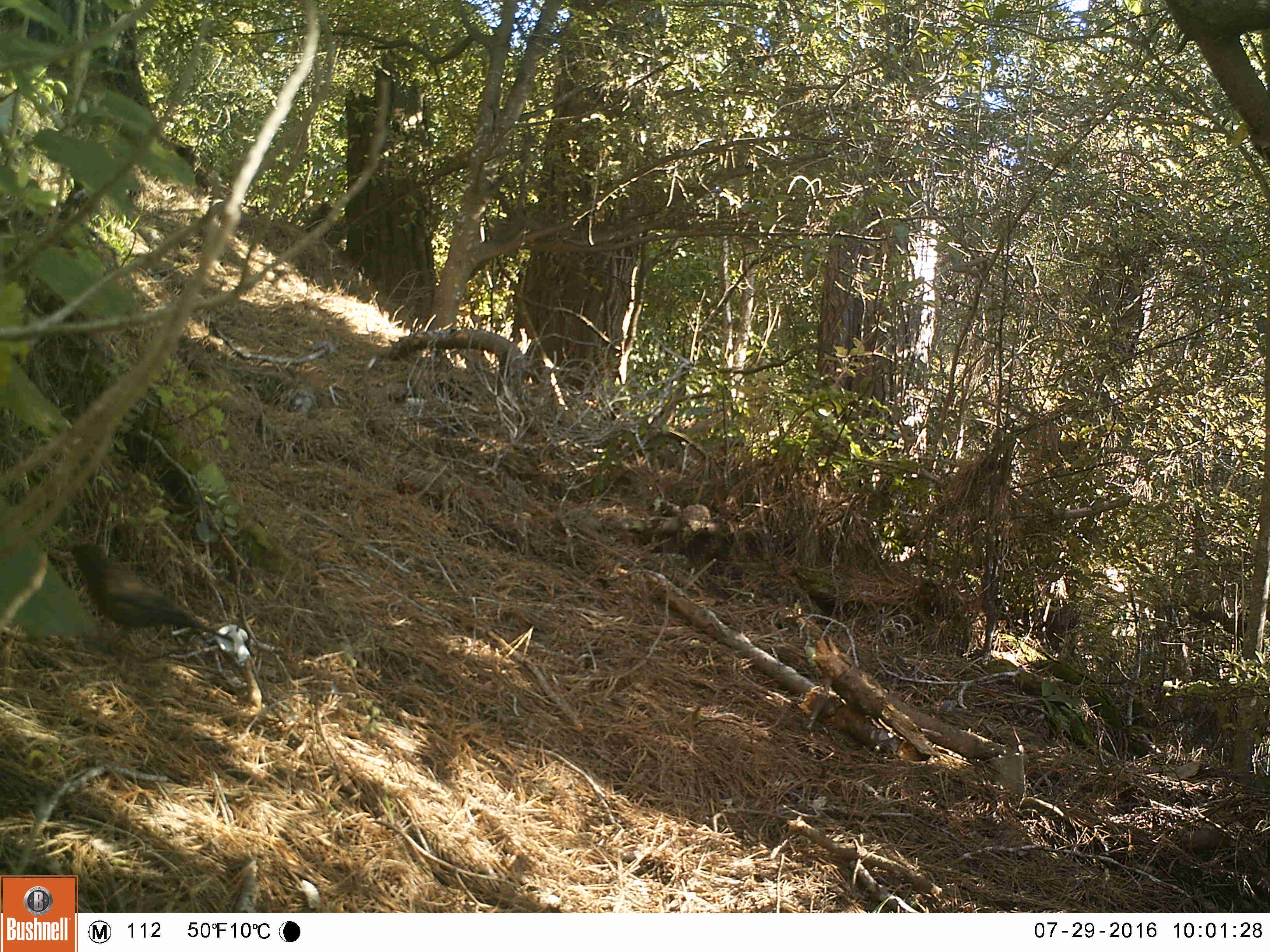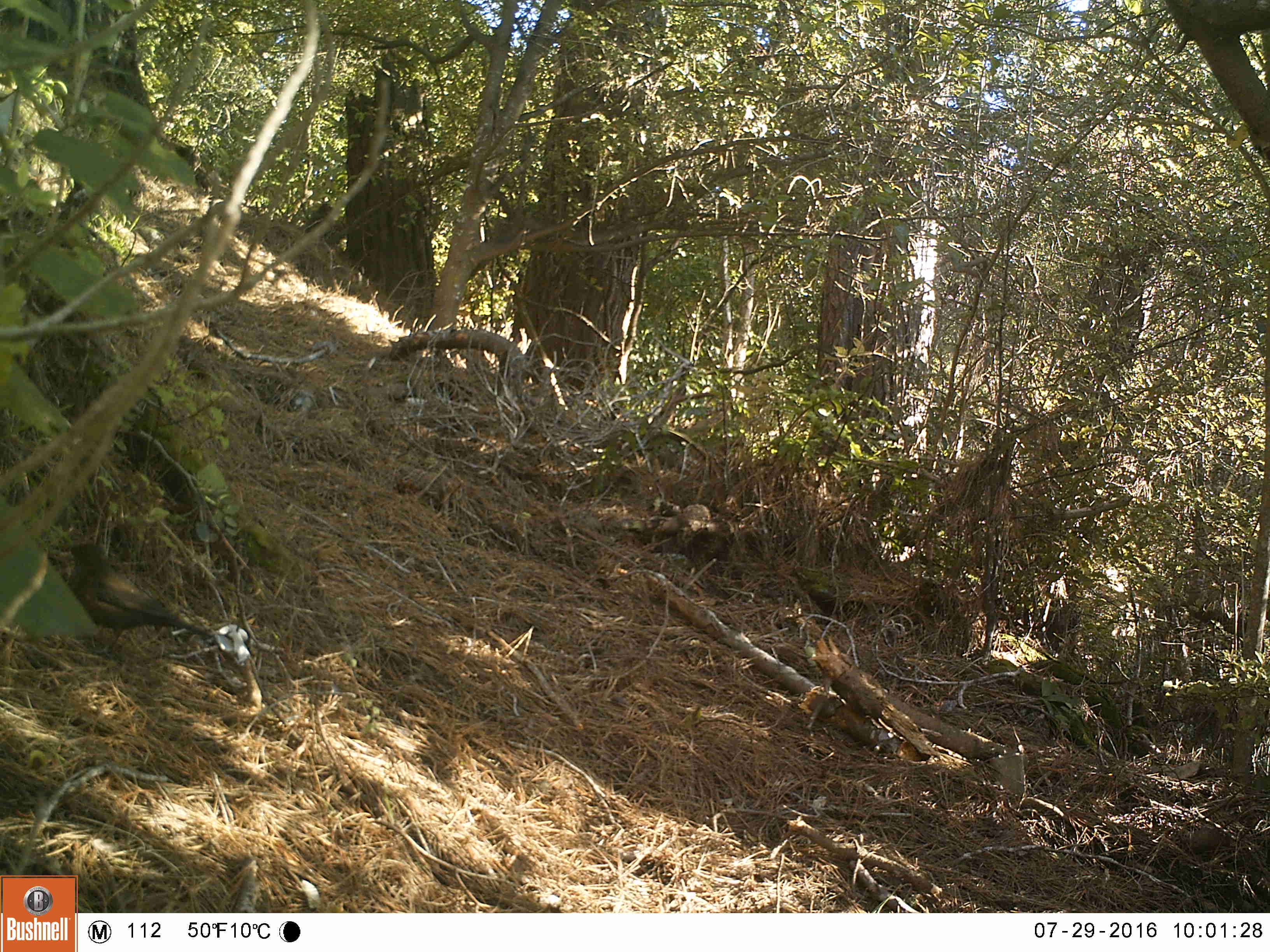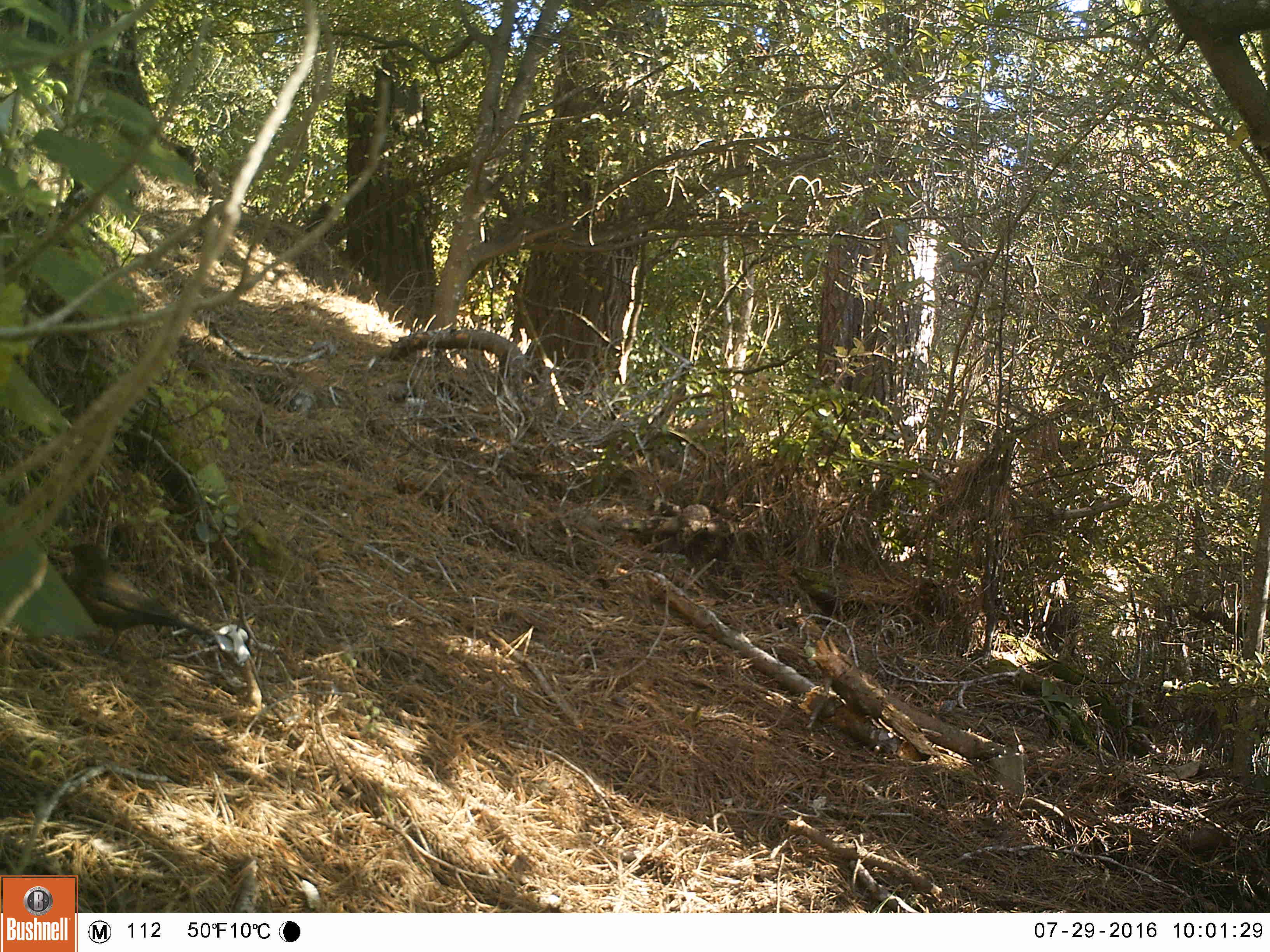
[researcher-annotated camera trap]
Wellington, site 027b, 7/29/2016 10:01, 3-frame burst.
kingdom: Animalia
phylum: Chordata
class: Aves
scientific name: Aves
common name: bird